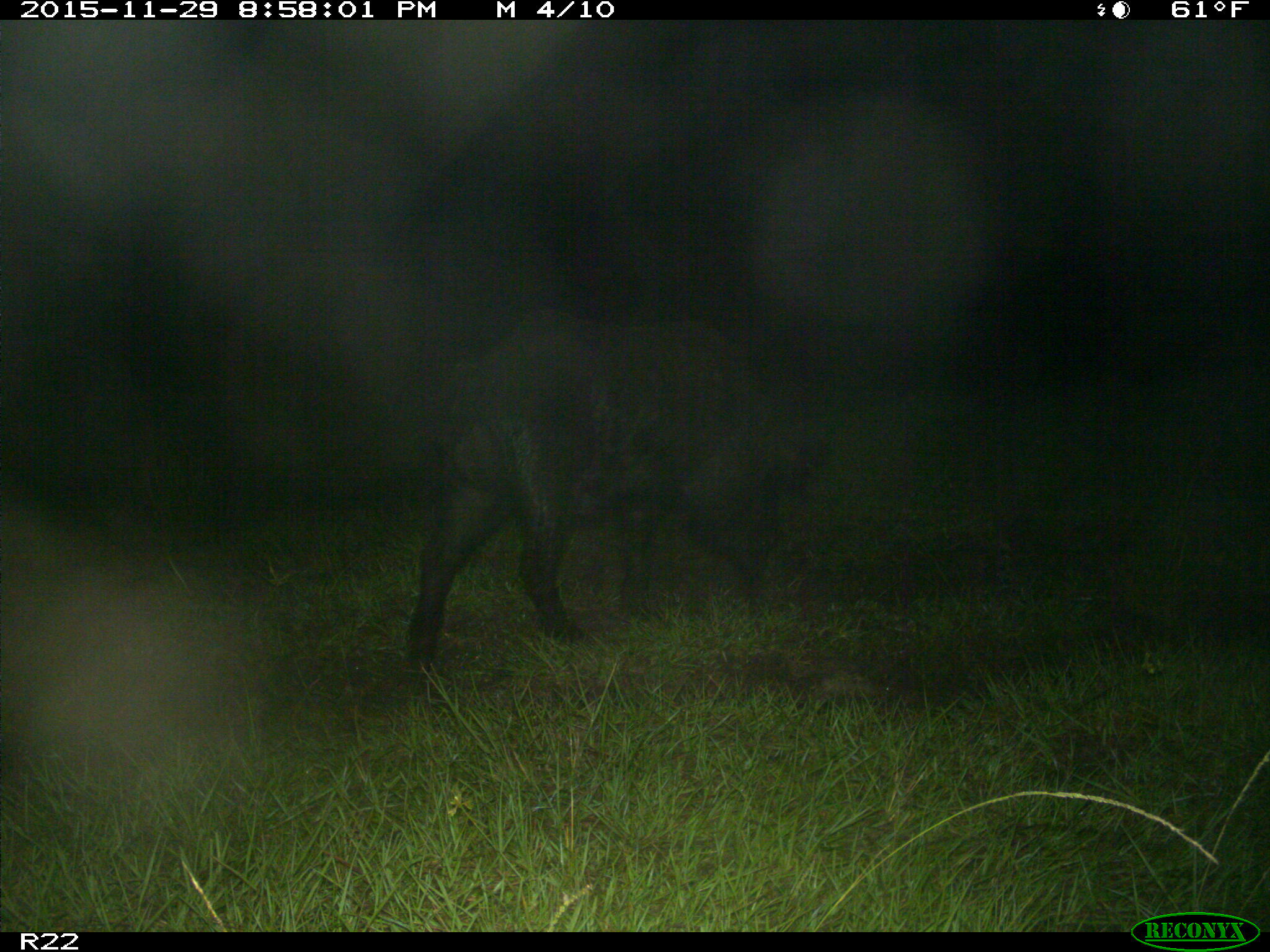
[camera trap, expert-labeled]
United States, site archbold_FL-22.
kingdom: Animalia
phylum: Chordata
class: Mammalia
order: Artiodactyla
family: Suidae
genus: Sus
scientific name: Sus scrofa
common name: wild boar